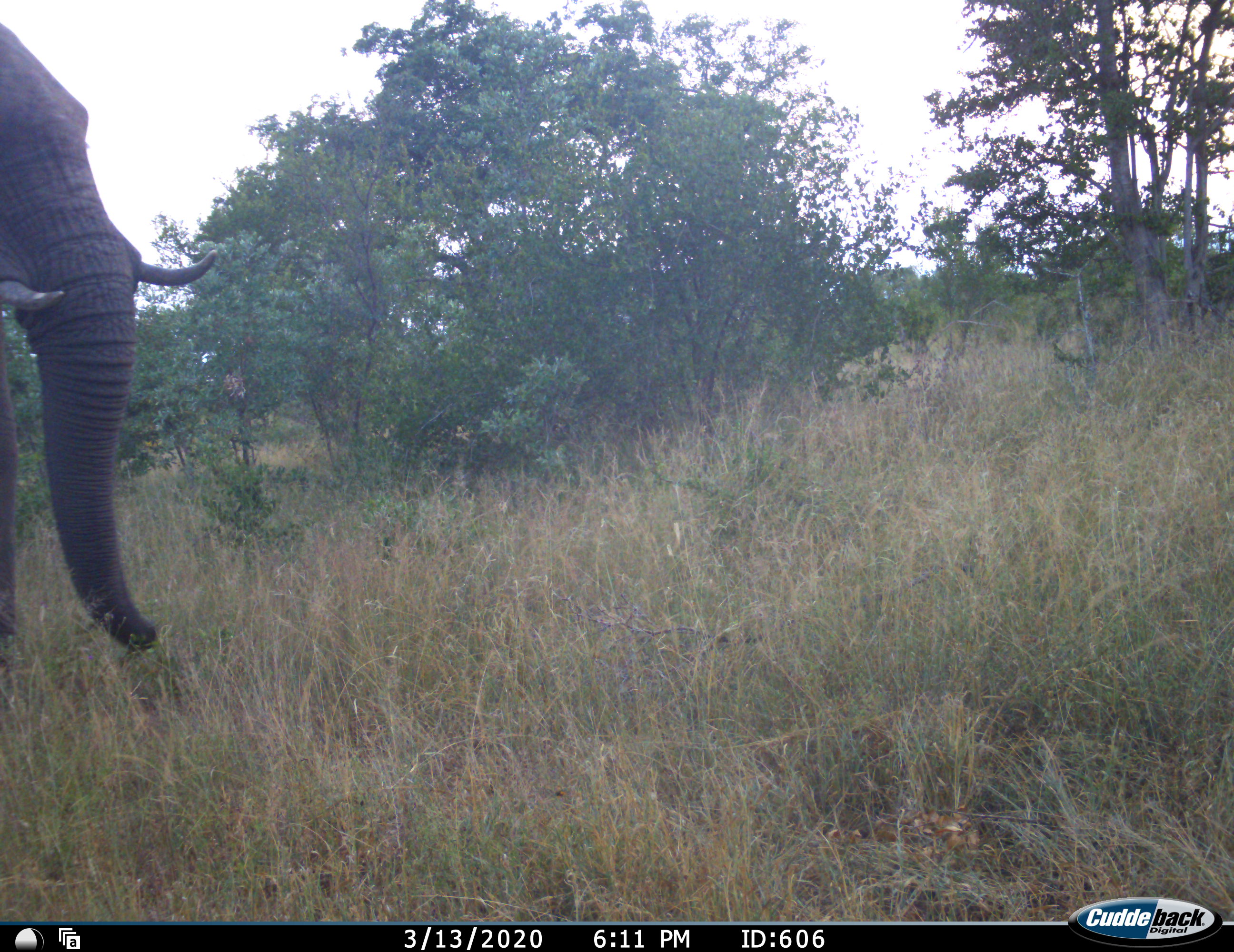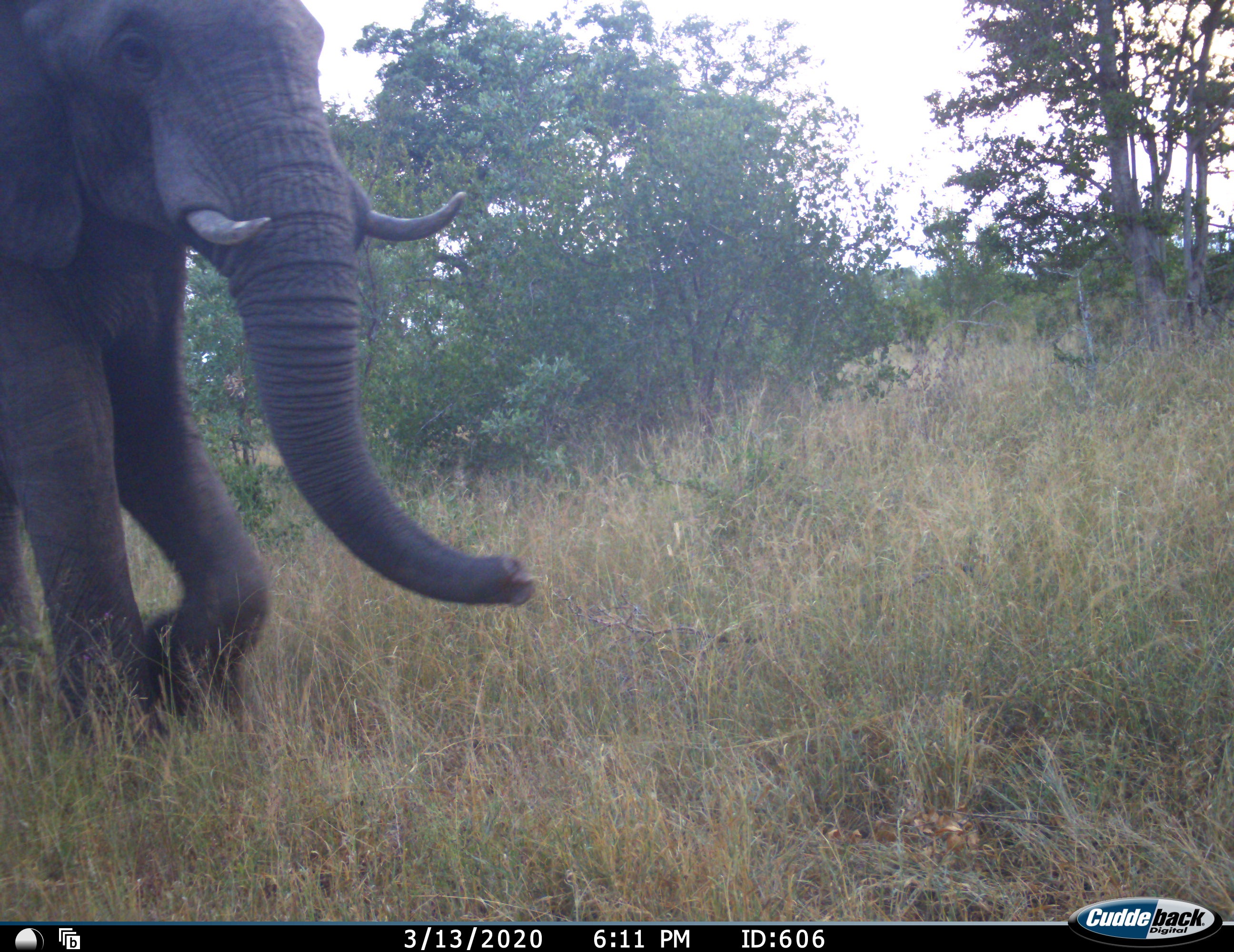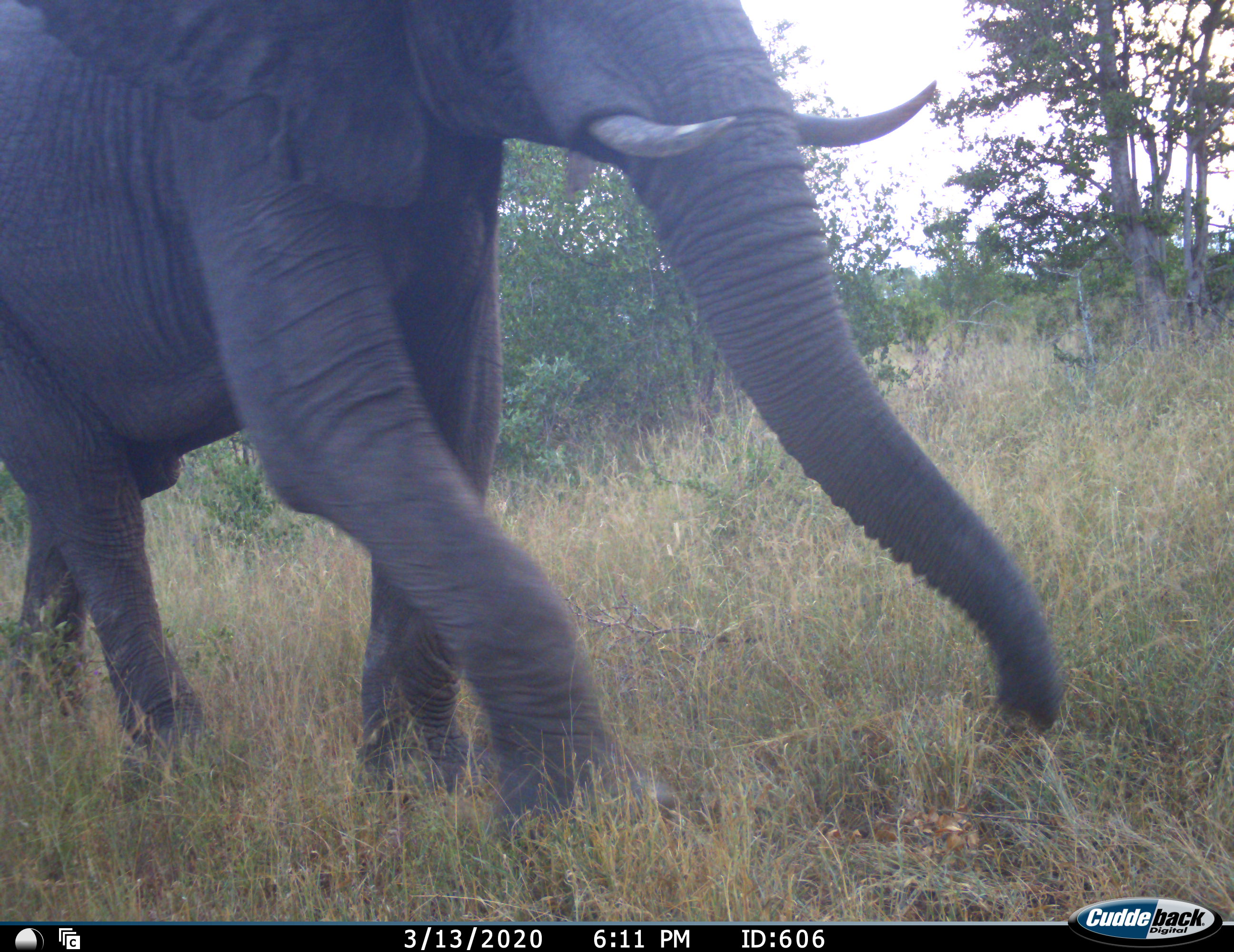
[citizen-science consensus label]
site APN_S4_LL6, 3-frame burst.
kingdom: Animalia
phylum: Chordata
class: Mammalia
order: Proboscidea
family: Elephantidae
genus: Loxodonta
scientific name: Loxodonta africana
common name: african bush elephant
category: elephant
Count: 1.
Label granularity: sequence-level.